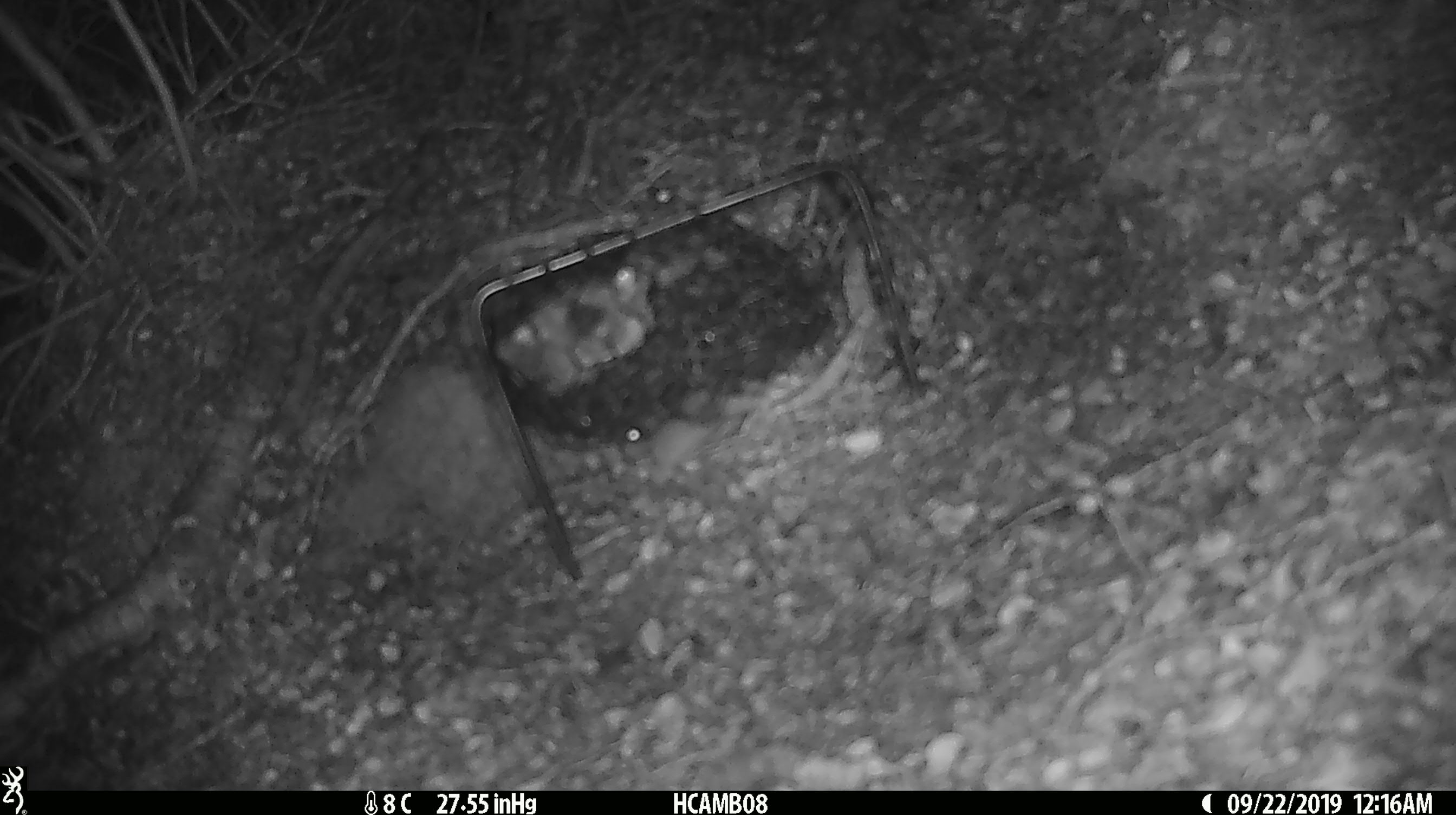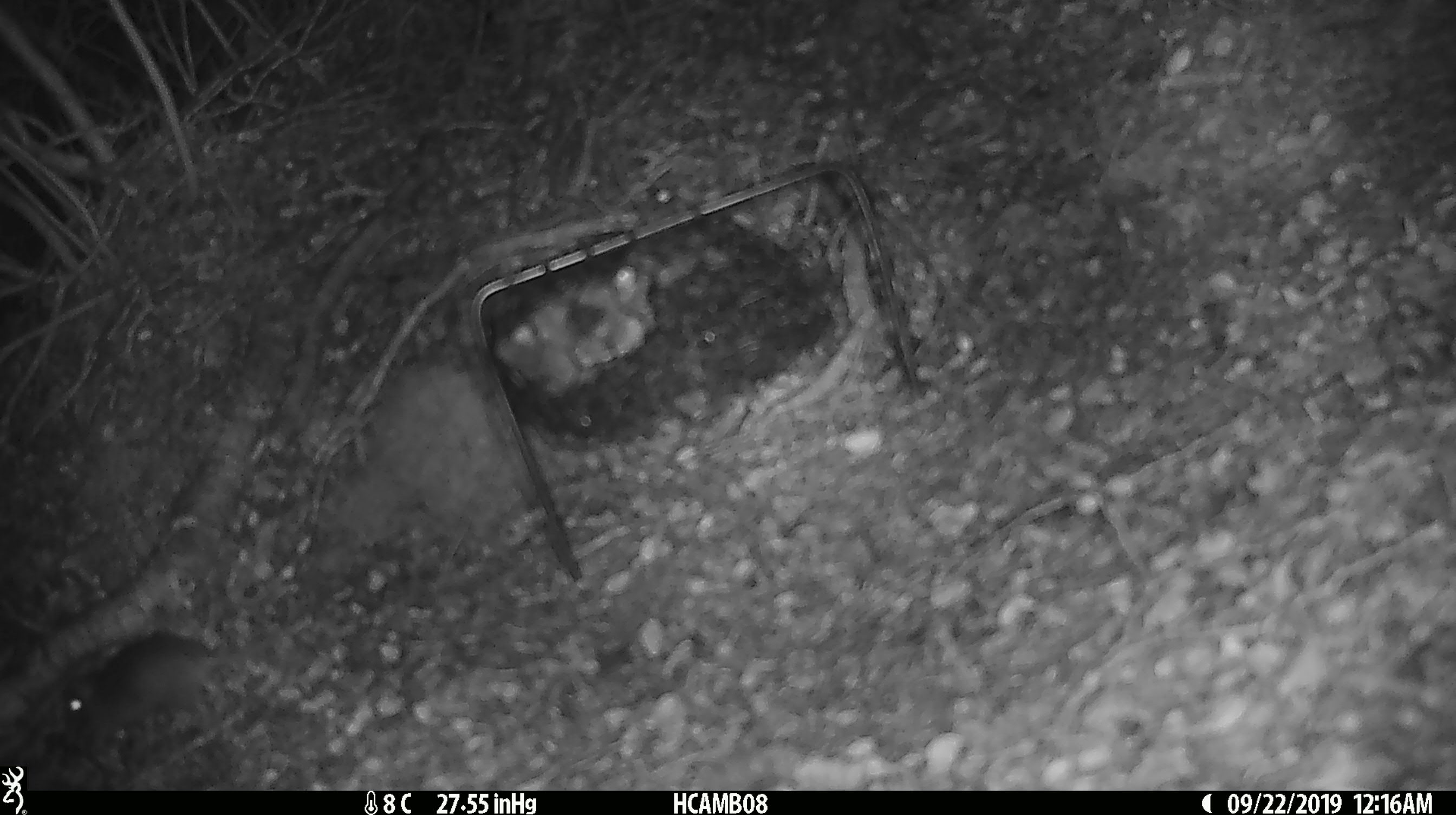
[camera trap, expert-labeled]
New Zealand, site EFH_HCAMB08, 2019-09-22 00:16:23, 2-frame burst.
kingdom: Animalia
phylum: Chordata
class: Mammalia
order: Rodentia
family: Muridae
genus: Mus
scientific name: Mus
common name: mouse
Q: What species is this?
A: Mouse (Mus).